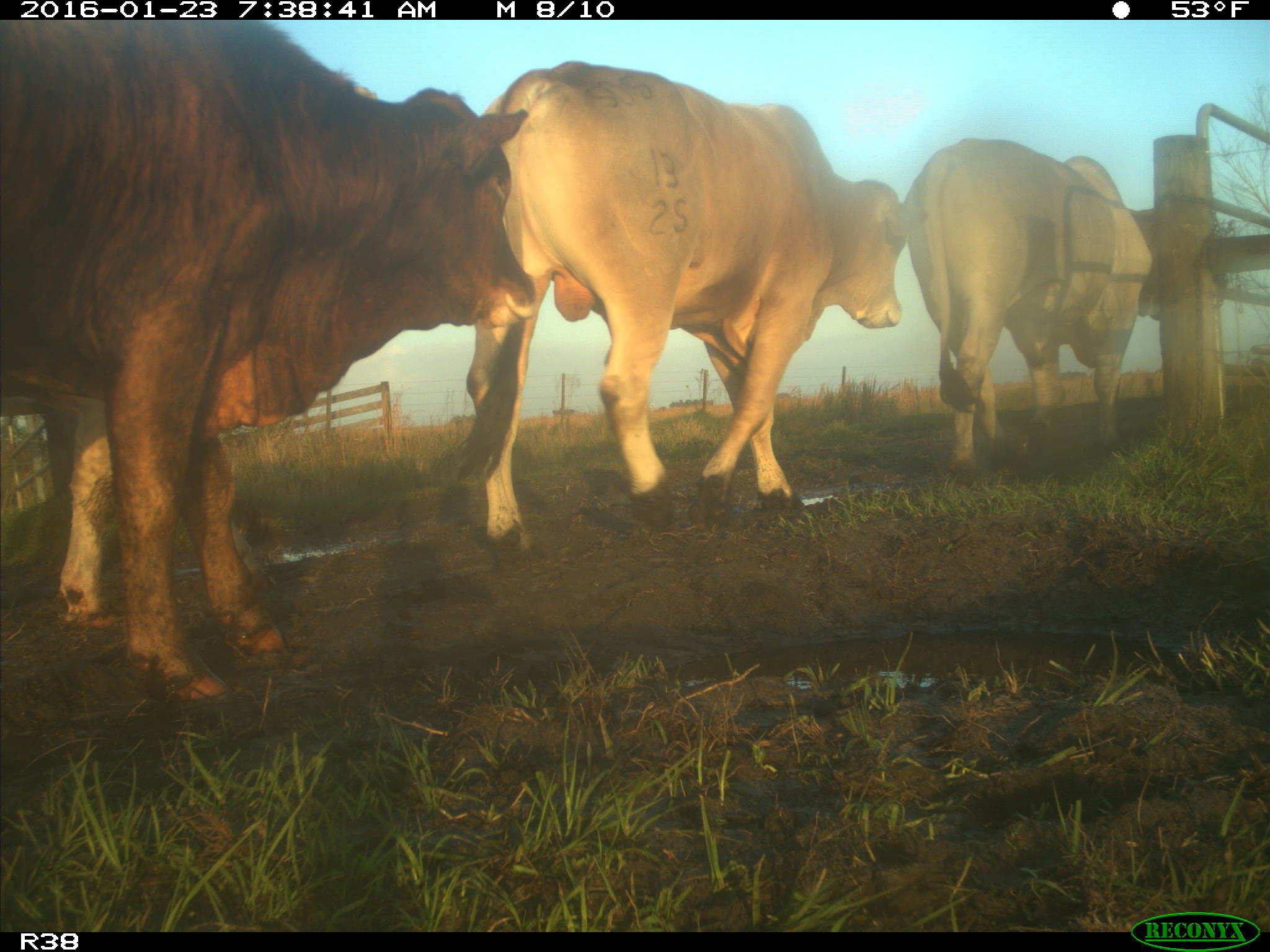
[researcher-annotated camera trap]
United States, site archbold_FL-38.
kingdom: Animalia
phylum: Chordata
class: Mammalia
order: Artiodactyla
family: Bovidae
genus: Bos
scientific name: Bos taurus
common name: domestic cow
Bos taurus (domestic cow).